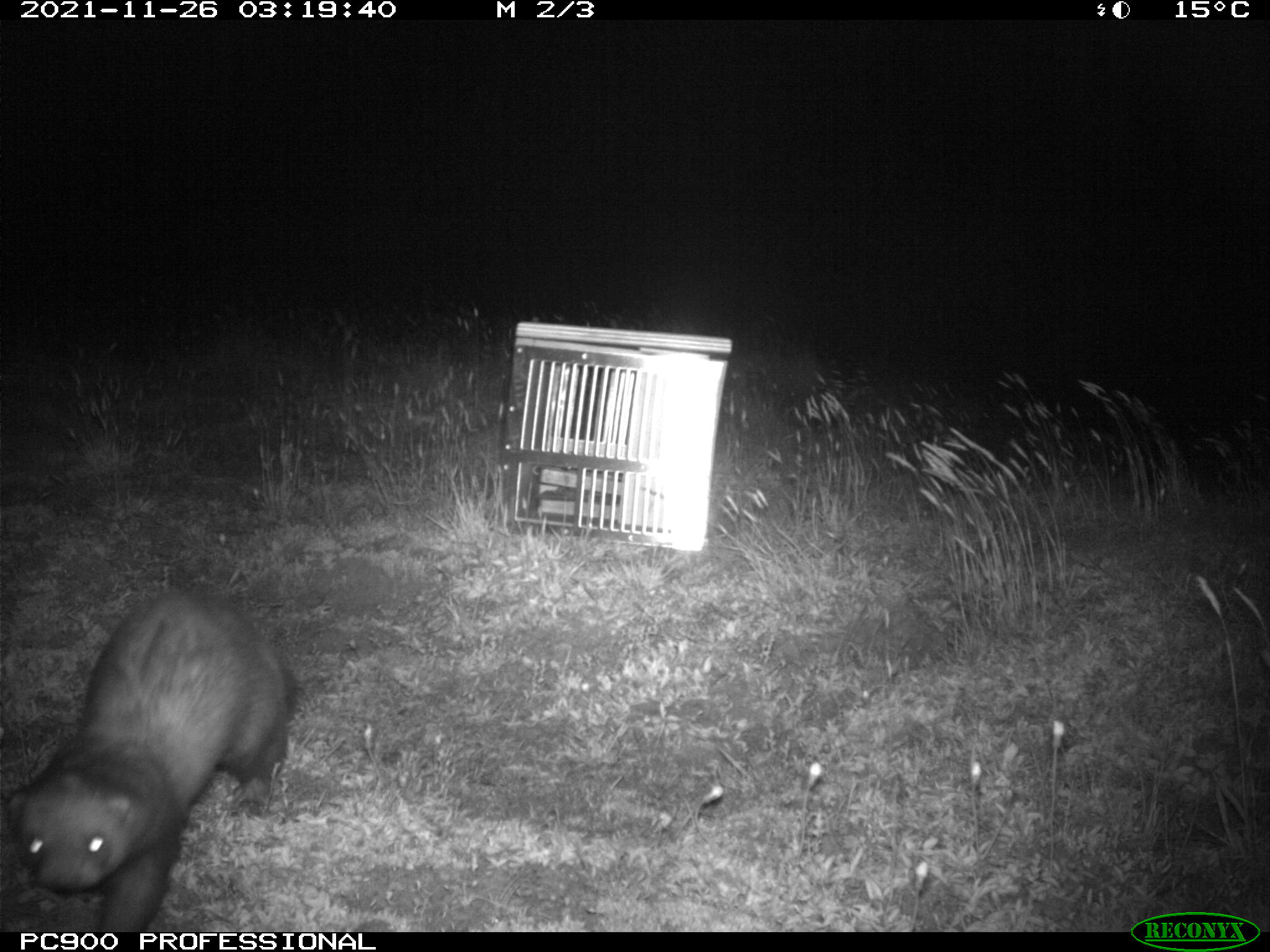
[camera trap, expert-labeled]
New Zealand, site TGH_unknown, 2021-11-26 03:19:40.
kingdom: Animalia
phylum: Chordata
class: Mammalia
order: Carnivora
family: Mustelidae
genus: Mustela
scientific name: Mustela furo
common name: ferret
Ferret (Mustela furo).